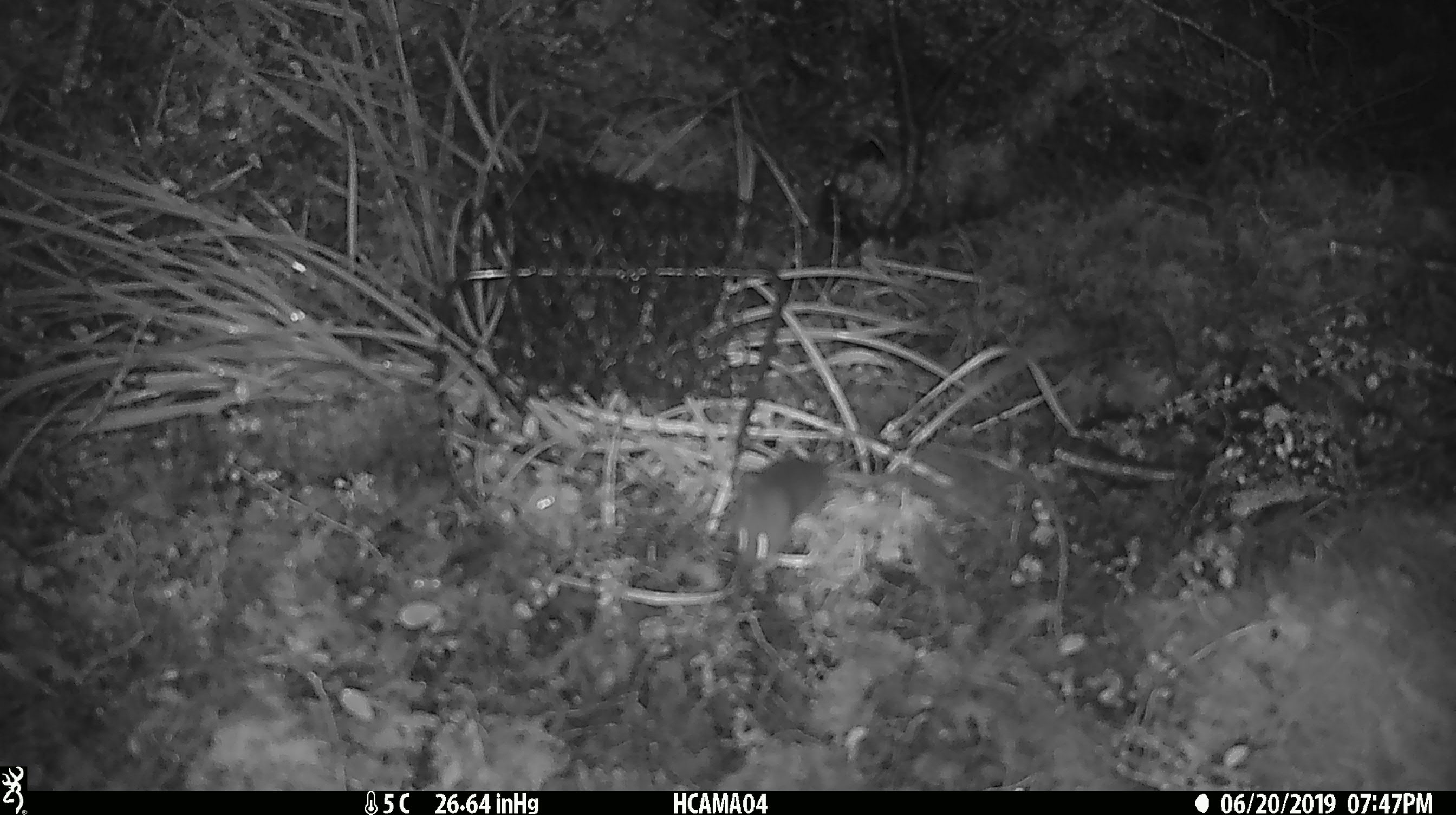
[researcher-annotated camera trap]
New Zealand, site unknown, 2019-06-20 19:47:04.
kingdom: Animalia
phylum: Chordata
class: Mammalia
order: Rodentia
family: Muridae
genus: Mus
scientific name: Mus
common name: mouse